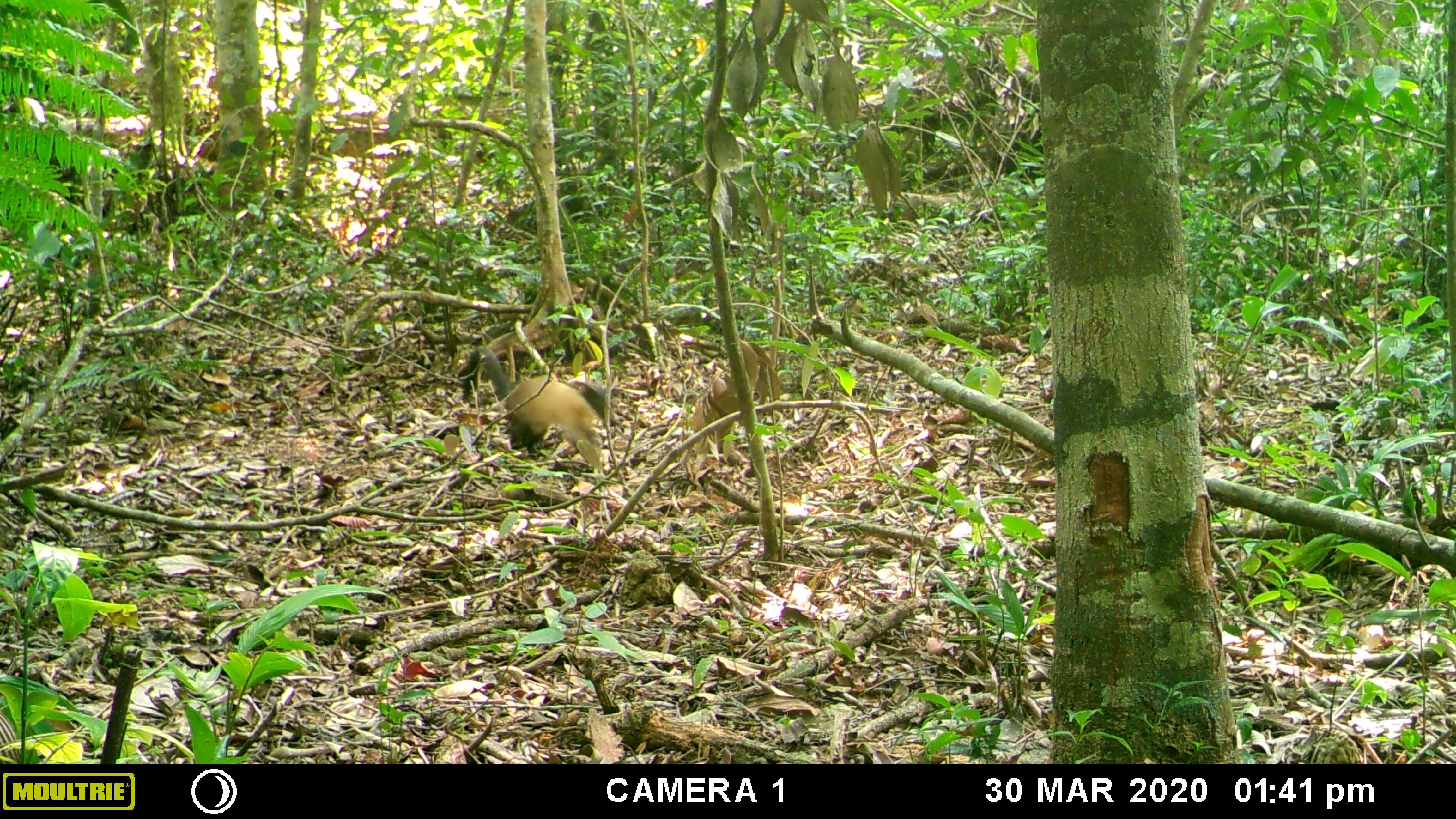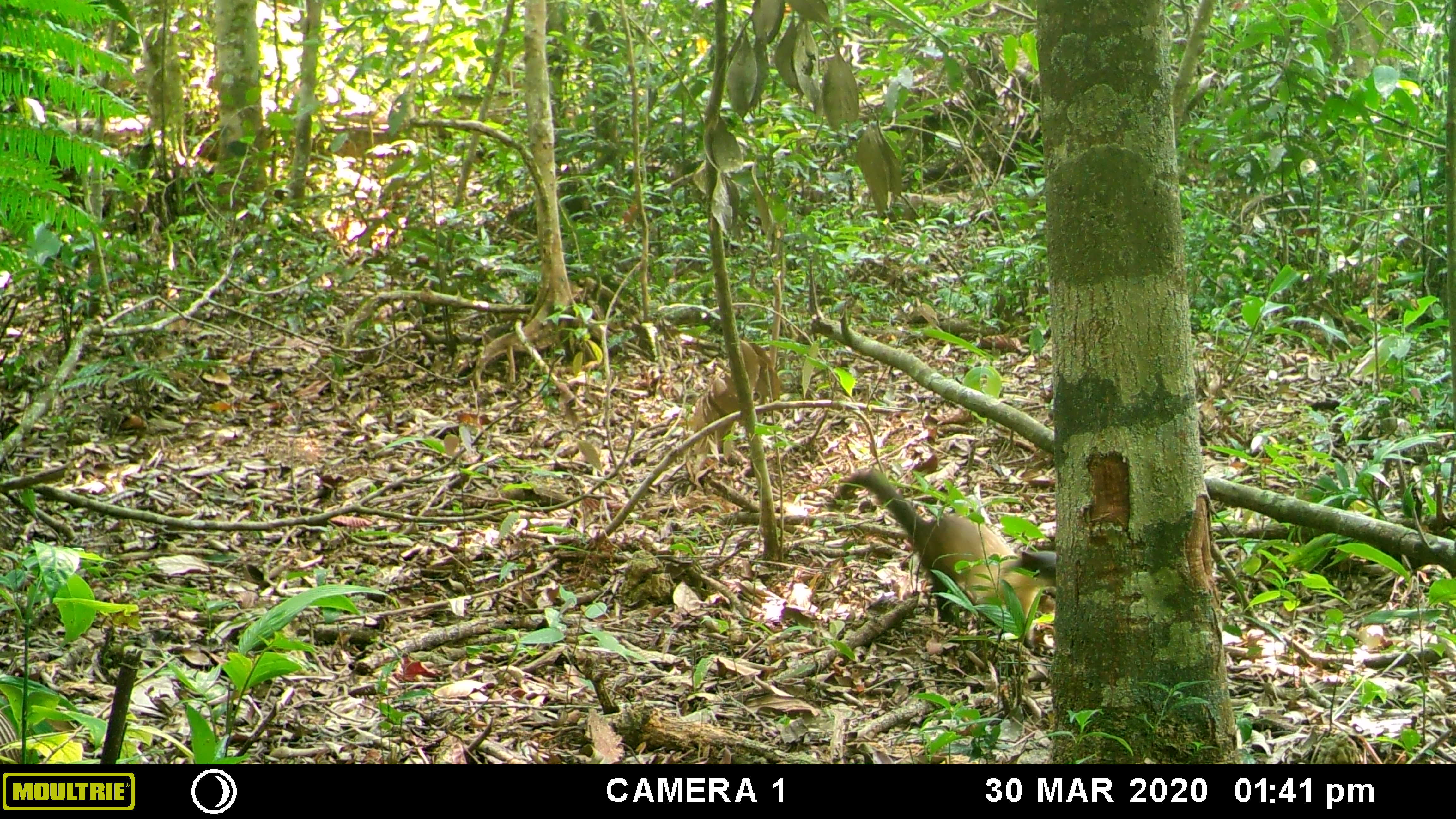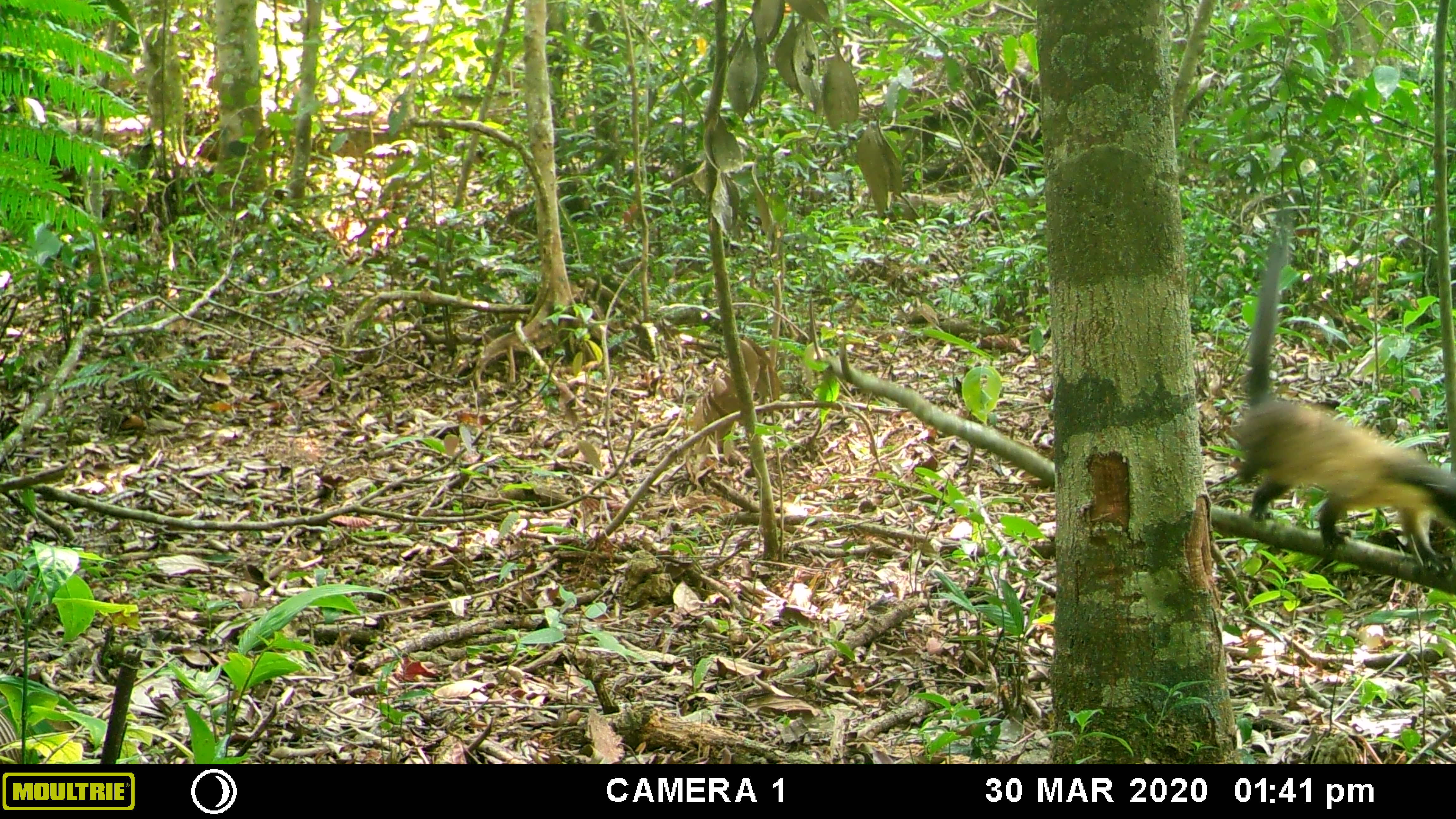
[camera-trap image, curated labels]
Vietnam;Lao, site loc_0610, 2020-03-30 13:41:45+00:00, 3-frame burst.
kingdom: Animalia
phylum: Chordata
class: Mammalia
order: Carnivora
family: Mustelidae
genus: Martes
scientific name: Martes flavigula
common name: yellow-throated marten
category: yellow throated marten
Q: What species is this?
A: Yellow throated marten (yellow-throated marten) (Martes flavigula).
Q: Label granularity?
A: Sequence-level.